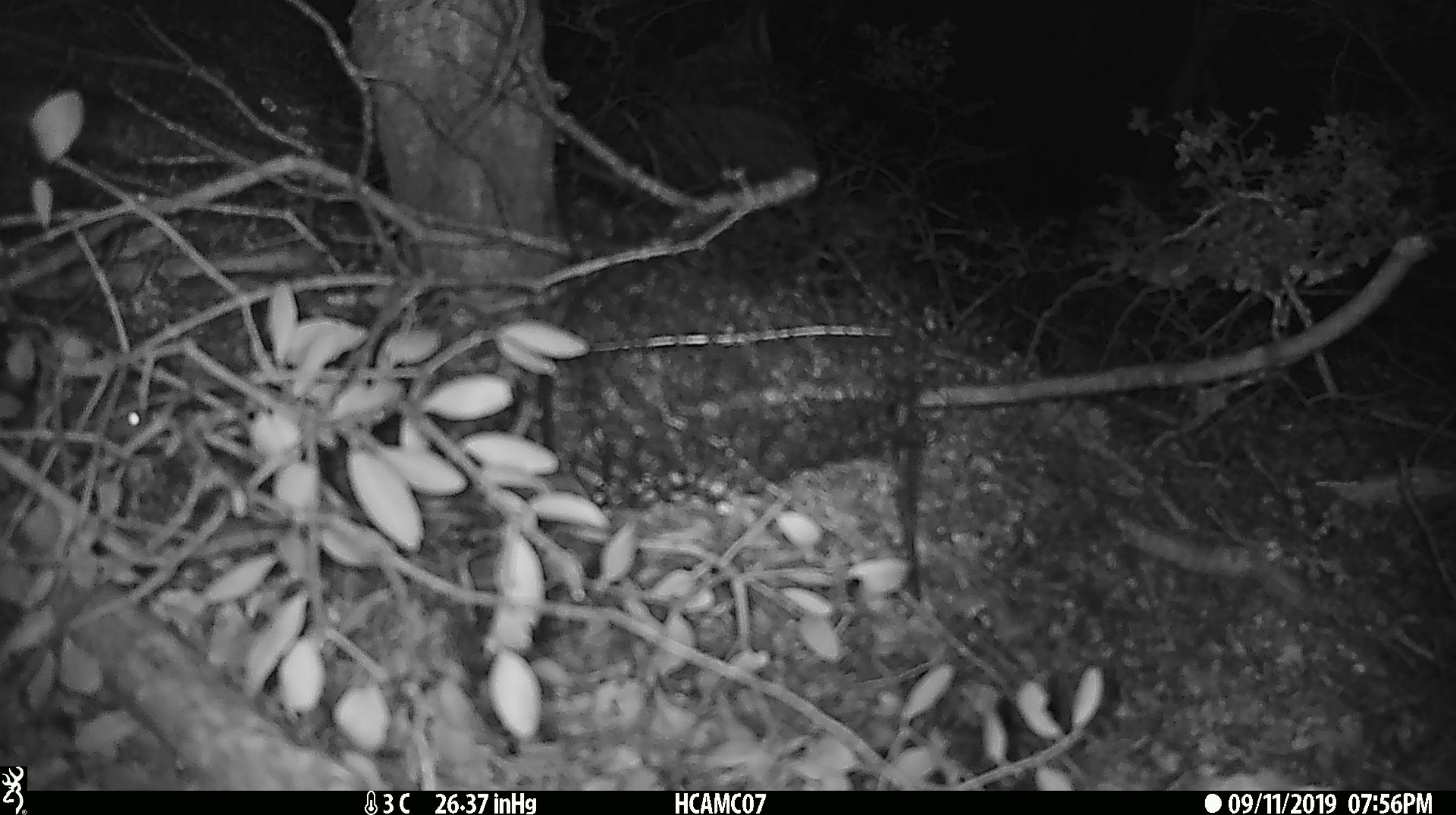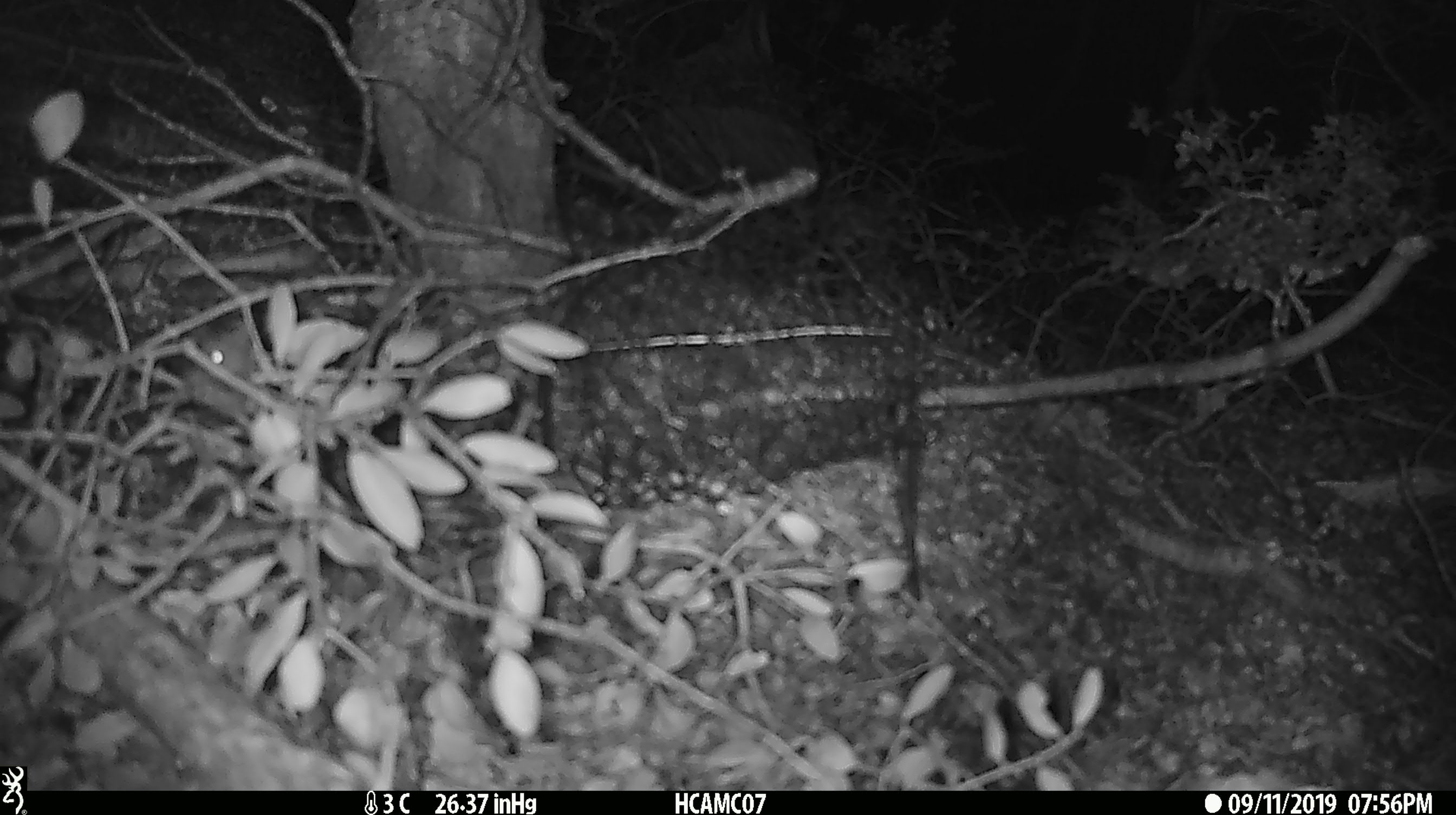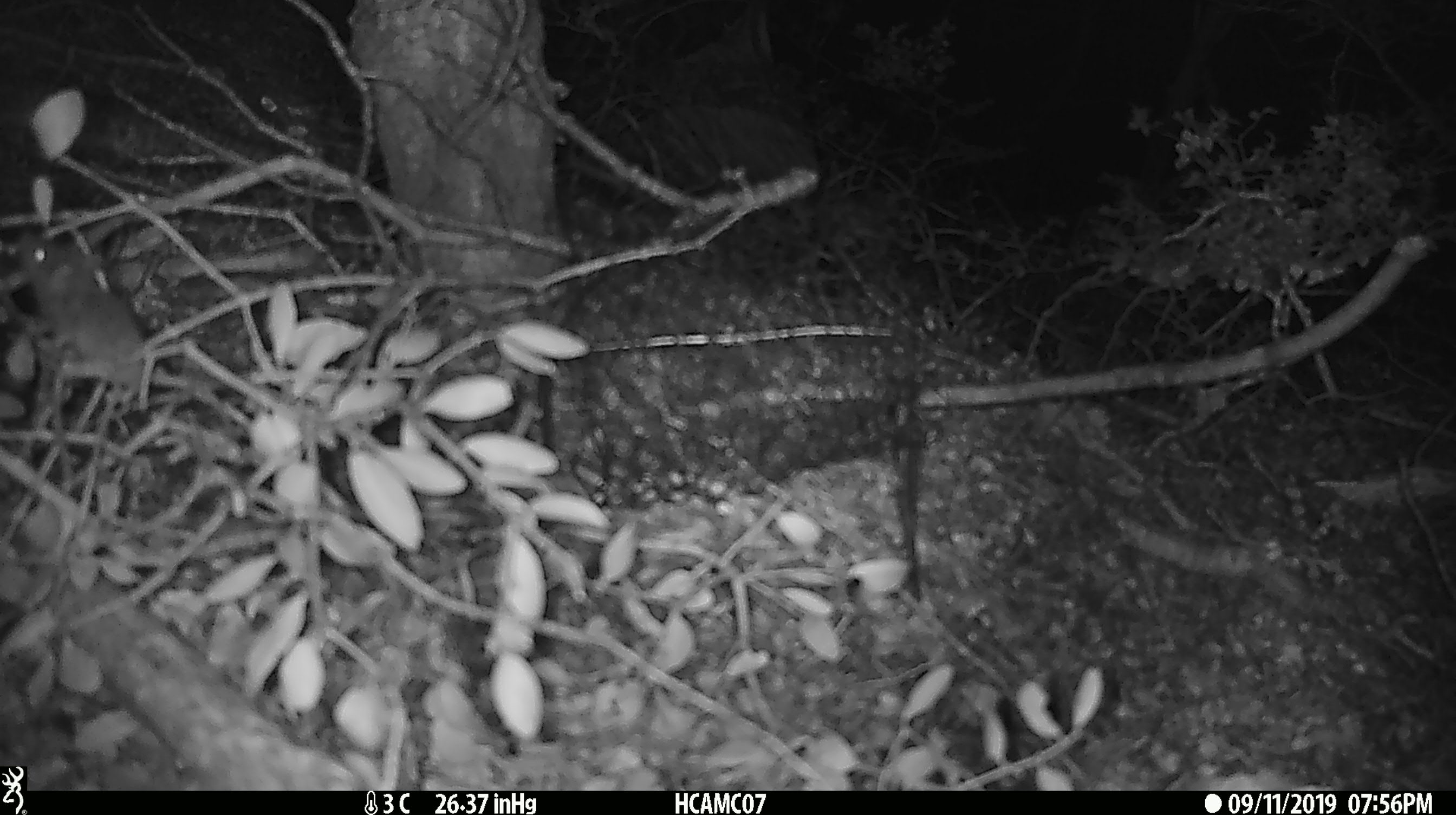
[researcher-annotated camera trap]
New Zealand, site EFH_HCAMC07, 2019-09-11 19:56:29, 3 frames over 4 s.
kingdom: Animalia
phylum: Chordata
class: Mammalia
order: Rodentia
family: Muridae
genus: Mus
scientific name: Mus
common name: mouse